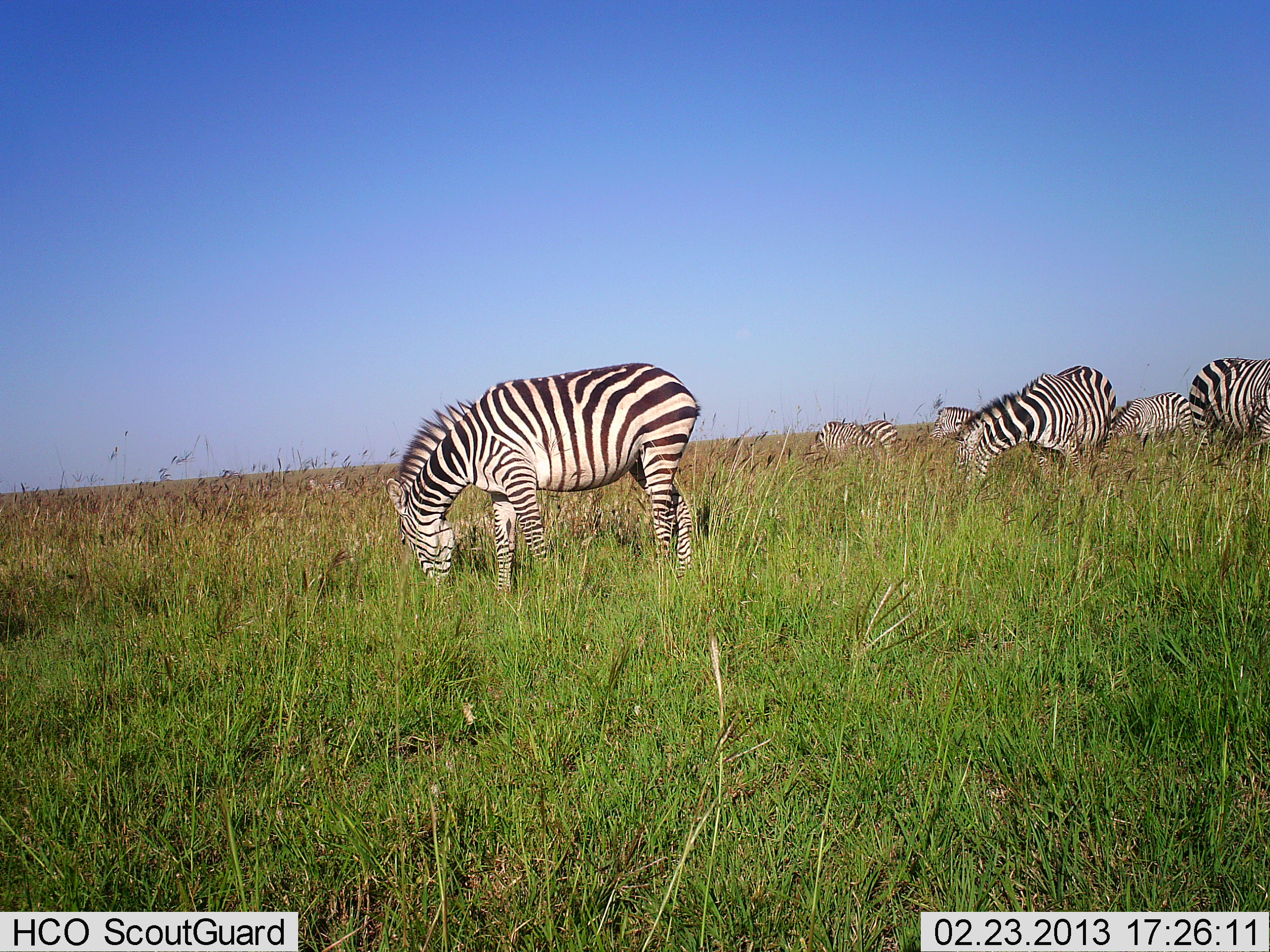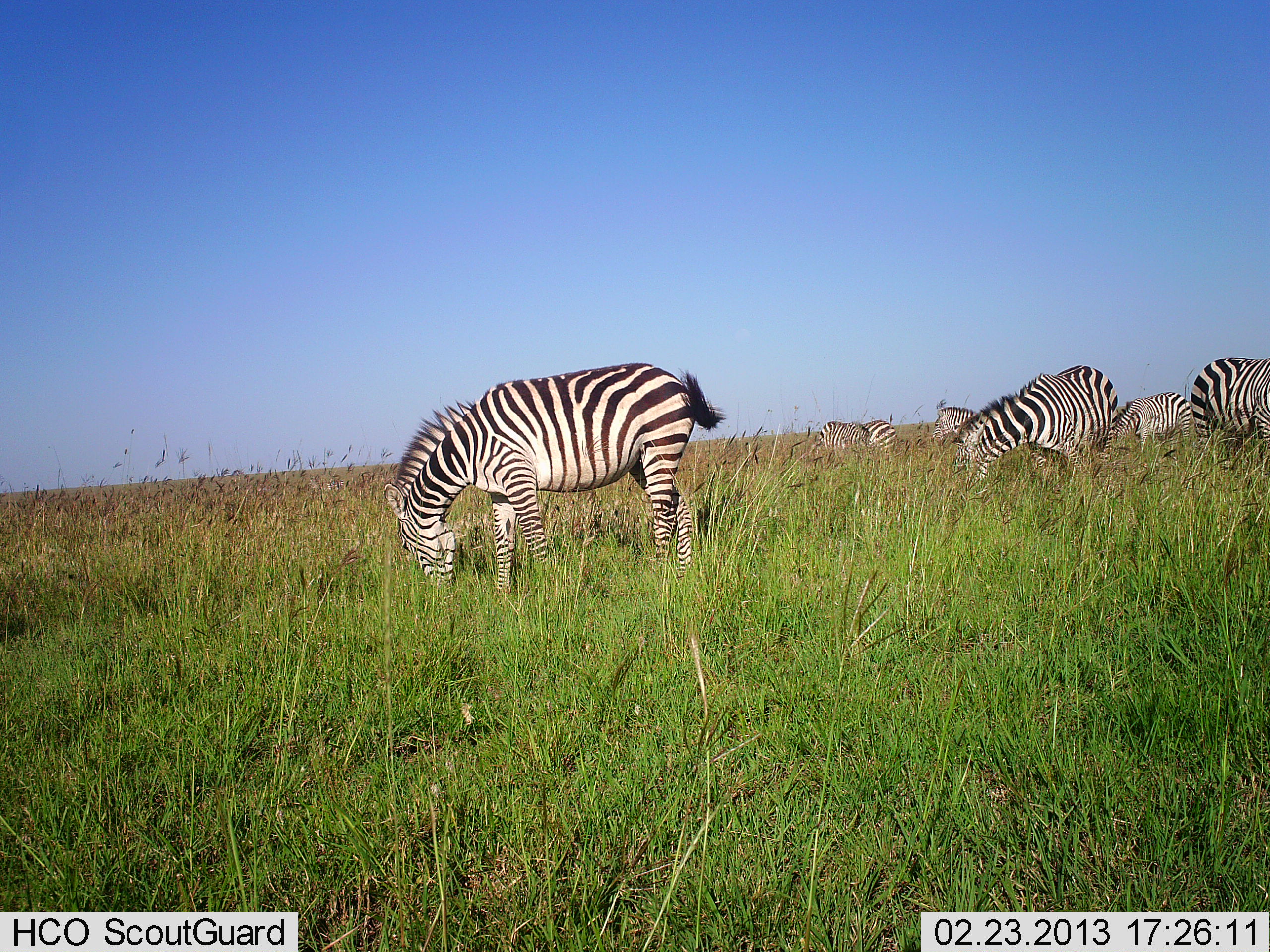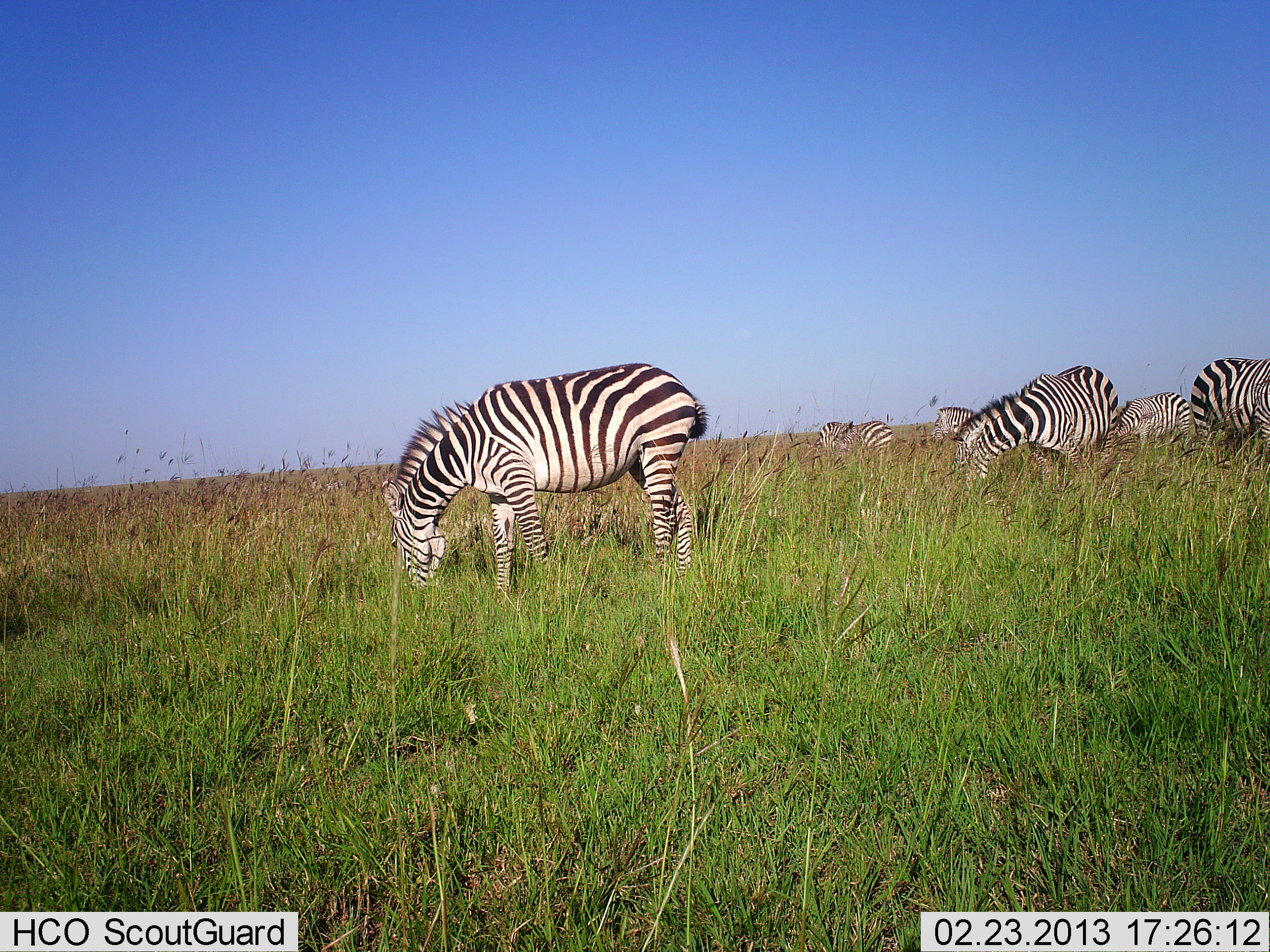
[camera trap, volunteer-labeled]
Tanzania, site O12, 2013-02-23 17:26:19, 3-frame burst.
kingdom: Animalia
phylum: Chordata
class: Mammalia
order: Perissodactyla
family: Equidae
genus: Equus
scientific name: Equus quagga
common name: plains zebra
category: zebra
Zebra (plains zebra) (Equus quagga), count 7. Behavior (volunteer vote fractions): standing 21%, resting 4%, moving 0%, interacting 0%. Young present (vote fraction): 4%. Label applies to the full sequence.